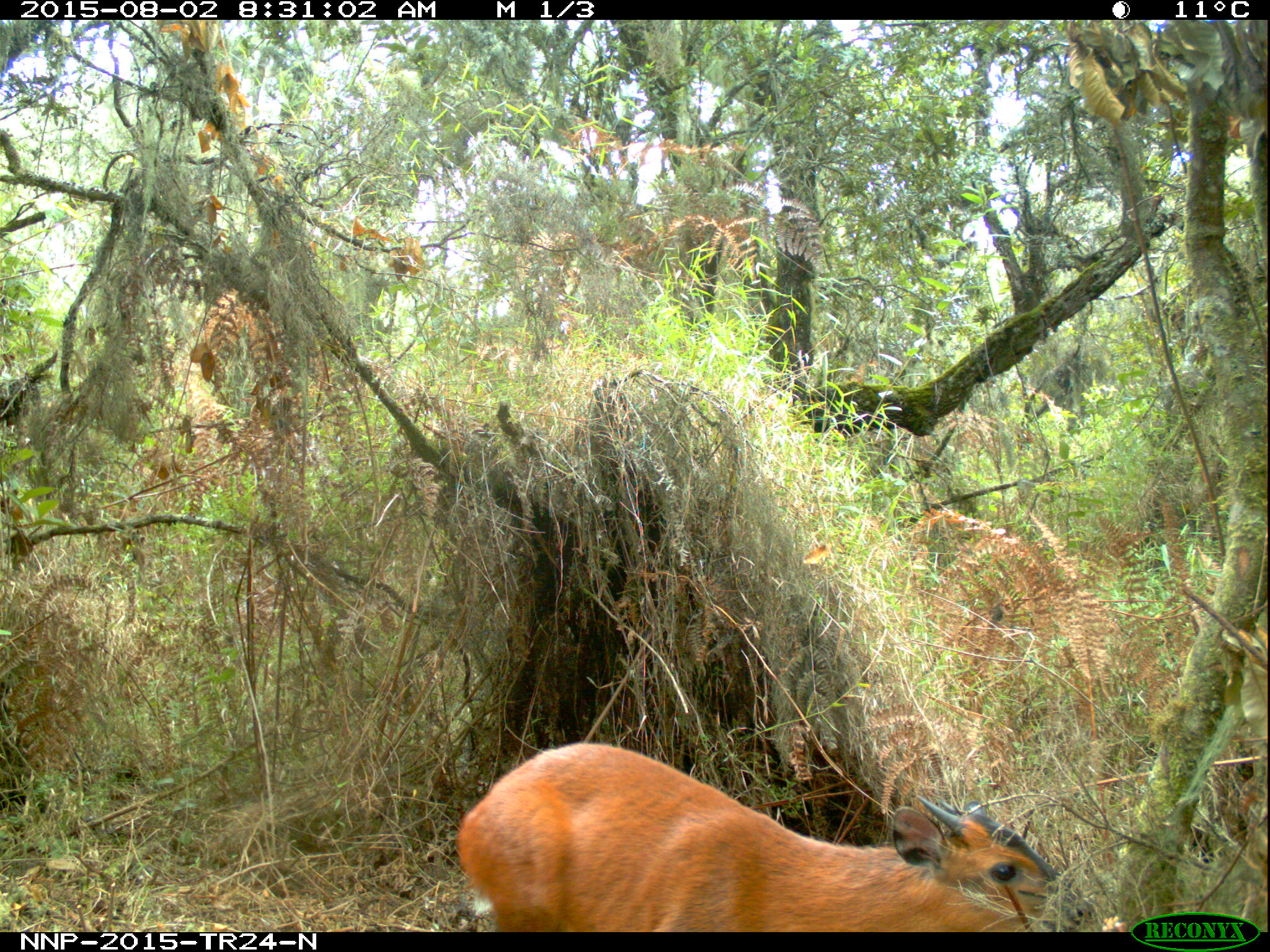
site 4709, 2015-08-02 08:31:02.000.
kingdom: Animalia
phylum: Chordata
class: Mammalia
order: Artiodactyla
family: Bovidae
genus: Cephalophus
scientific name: Cephalophus nigrifrons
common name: black-fronted duiker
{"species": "Cephalophus nigrifrons (black-fronted duiker)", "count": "1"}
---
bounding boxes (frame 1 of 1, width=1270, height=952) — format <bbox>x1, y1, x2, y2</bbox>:
cephalophus nigrifrons: <bbox>453, 740, 1091, 928</bbox>